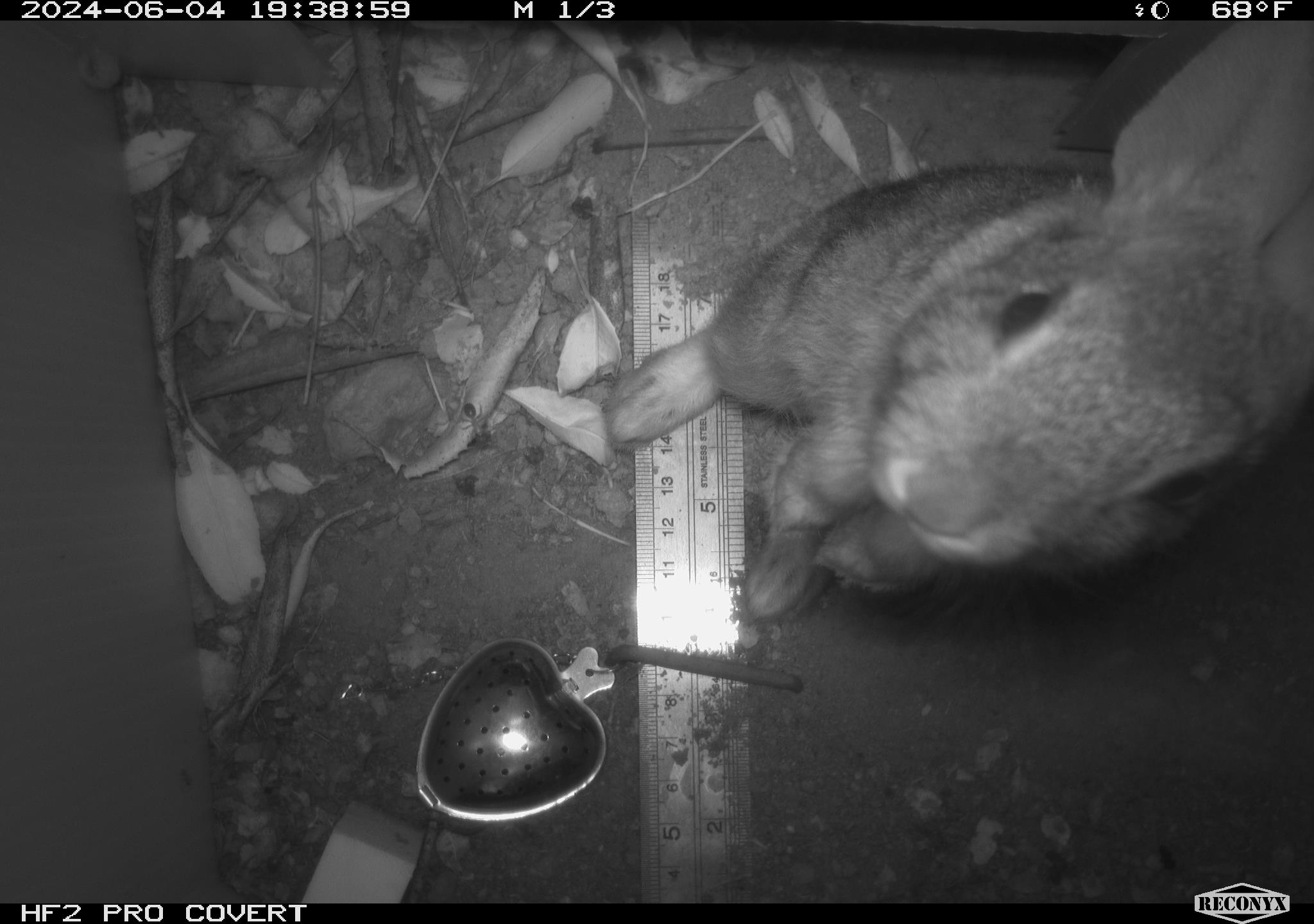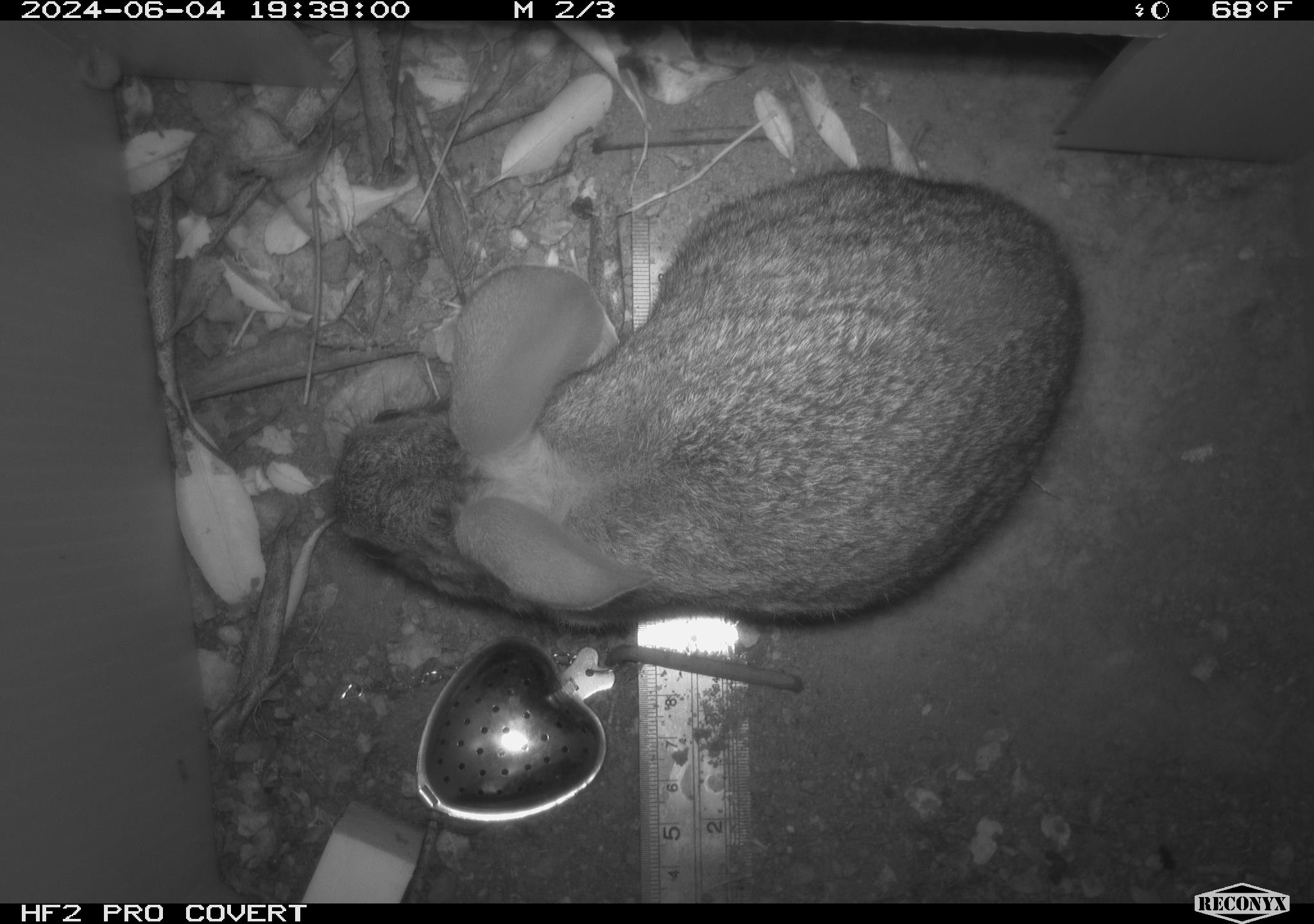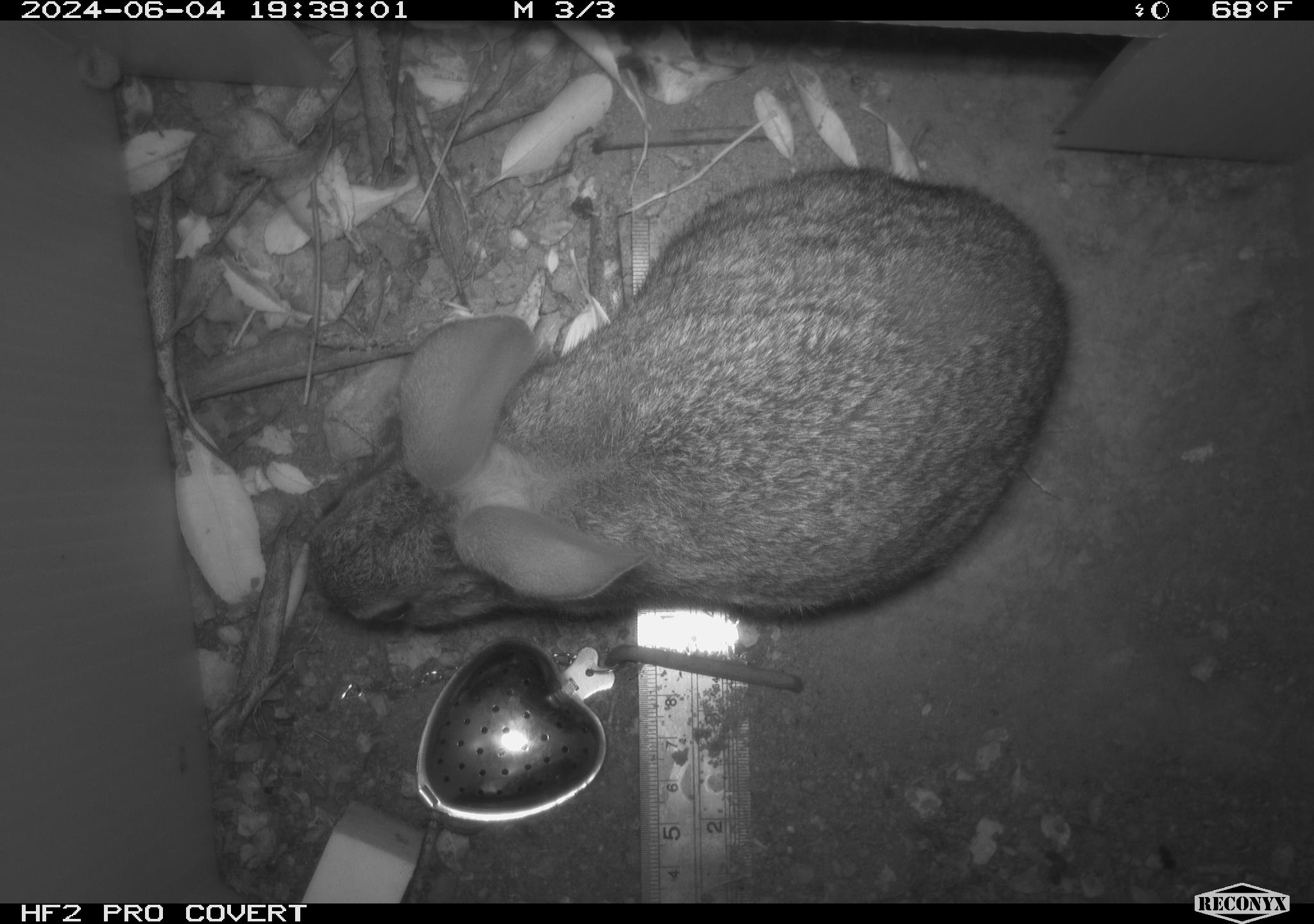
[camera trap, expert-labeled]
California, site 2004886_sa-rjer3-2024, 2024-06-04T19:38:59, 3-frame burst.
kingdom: Animalia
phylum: Chordata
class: Mammalia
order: Lagomorpha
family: Leporidae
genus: Sylvilagus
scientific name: Sylvilagus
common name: cottontail rabbits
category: sylvilagus species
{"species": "sylvilagus species (cottontail rabbits) (Sylvilagus)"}